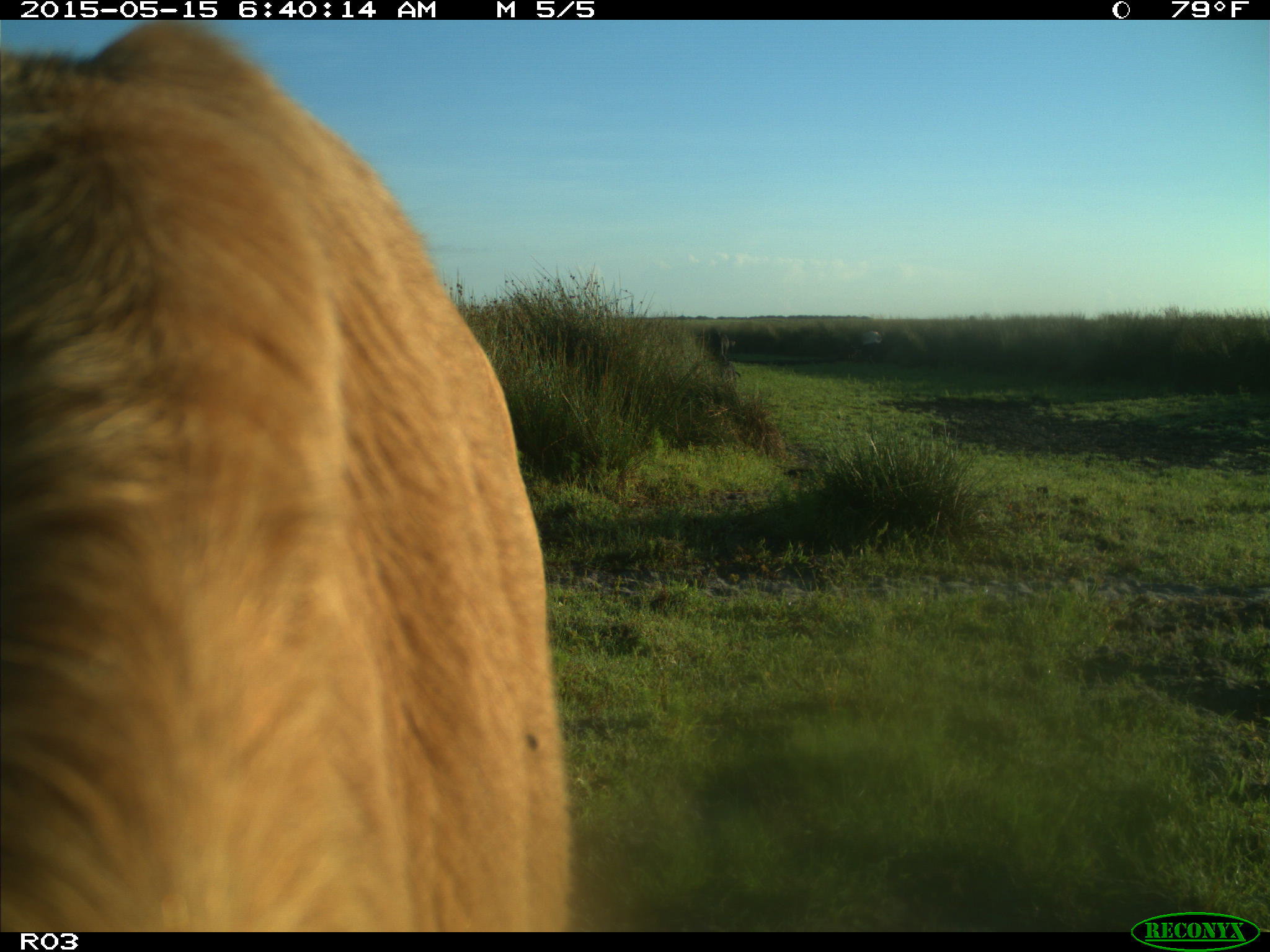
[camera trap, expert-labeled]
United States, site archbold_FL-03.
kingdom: Animalia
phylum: Chordata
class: Mammalia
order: Artiodactyla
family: Bovidae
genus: Bos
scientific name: Bos taurus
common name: domestic cow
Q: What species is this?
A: Bos taurus (domestic cow).